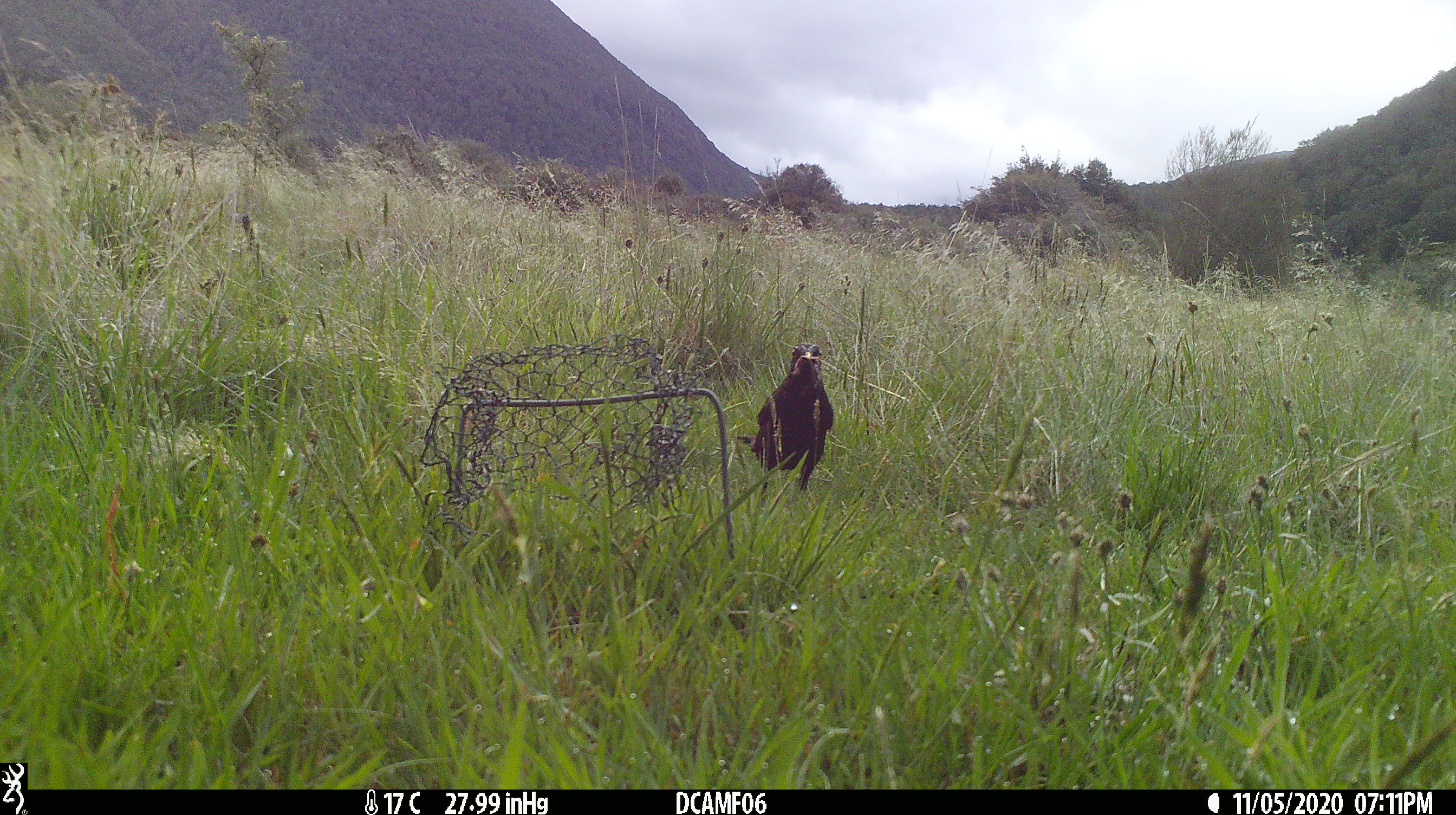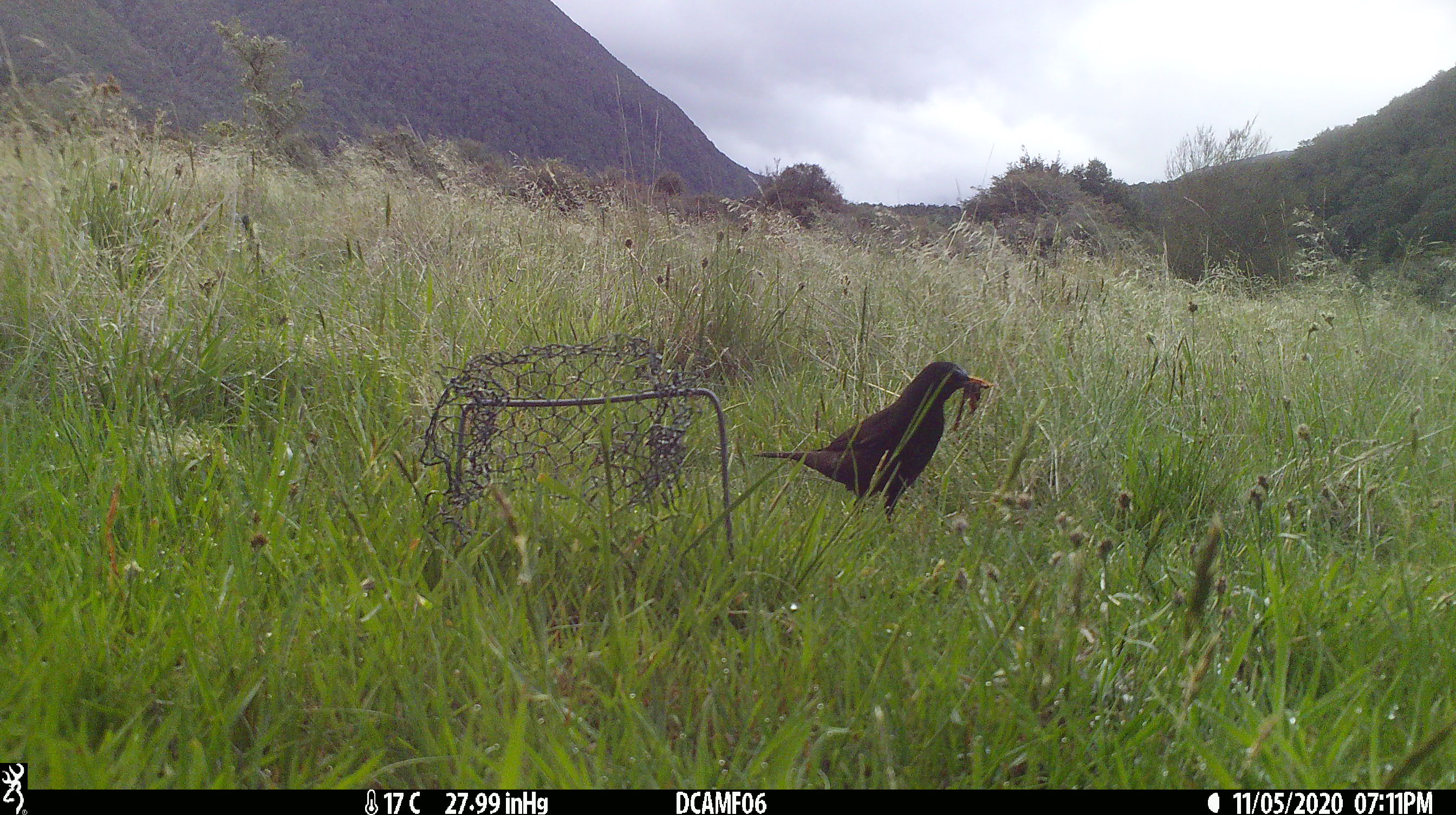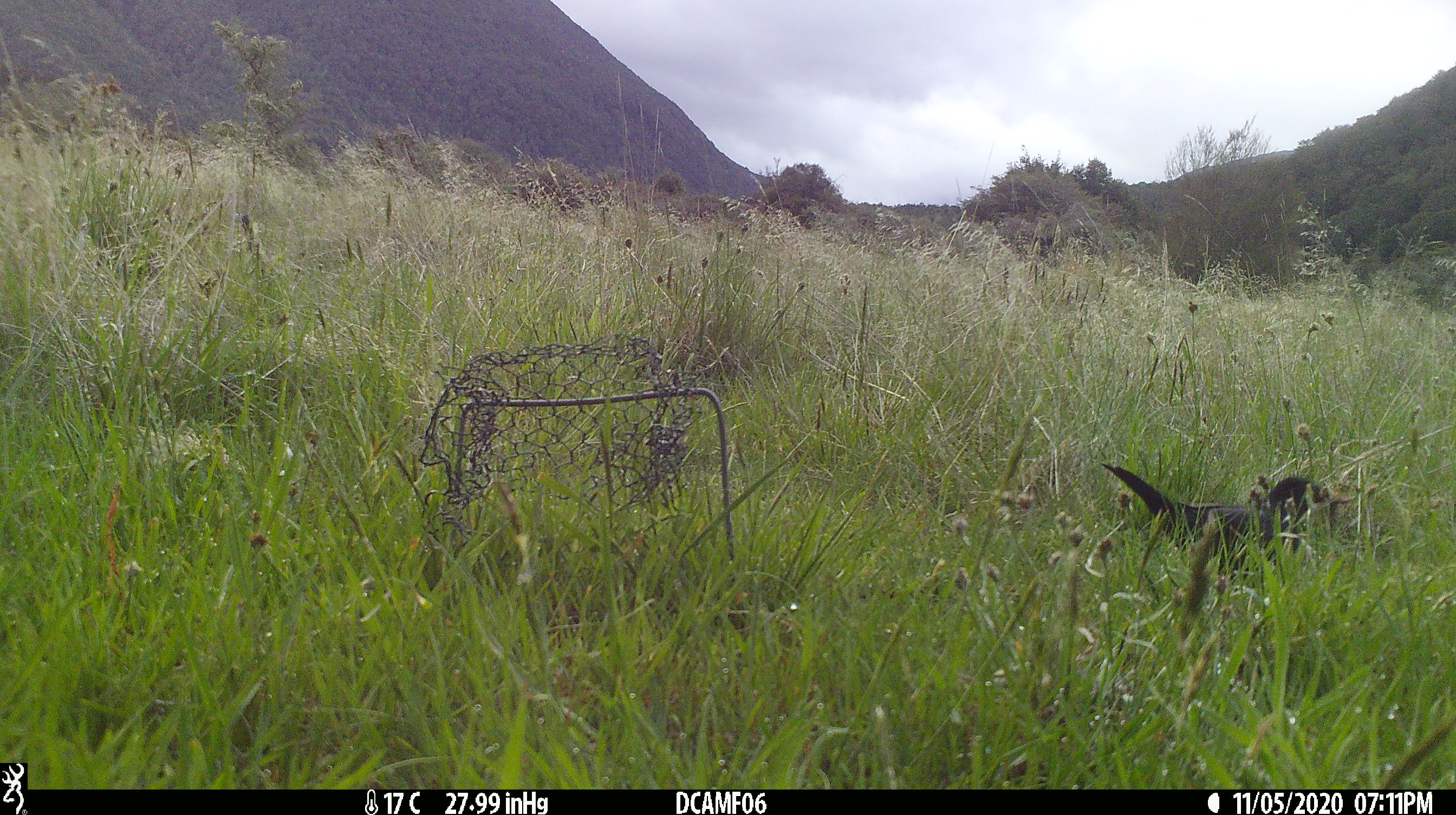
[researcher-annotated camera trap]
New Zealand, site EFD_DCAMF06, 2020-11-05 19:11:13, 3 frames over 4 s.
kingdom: Animalia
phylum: Chordata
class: Aves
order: Passeriformes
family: Turdidae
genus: Turdus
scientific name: Turdus merula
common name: eurasian blackbird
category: blackbird